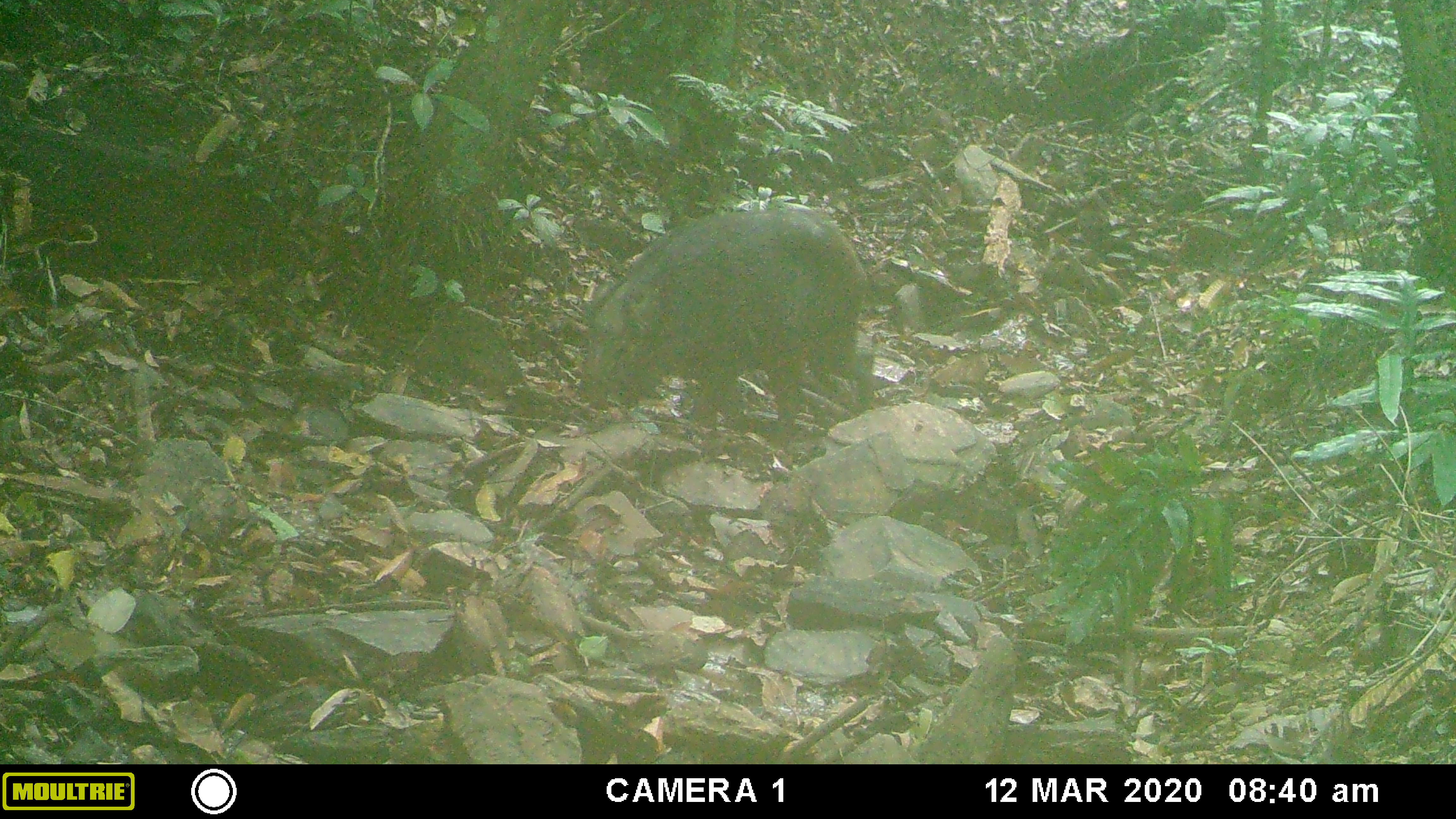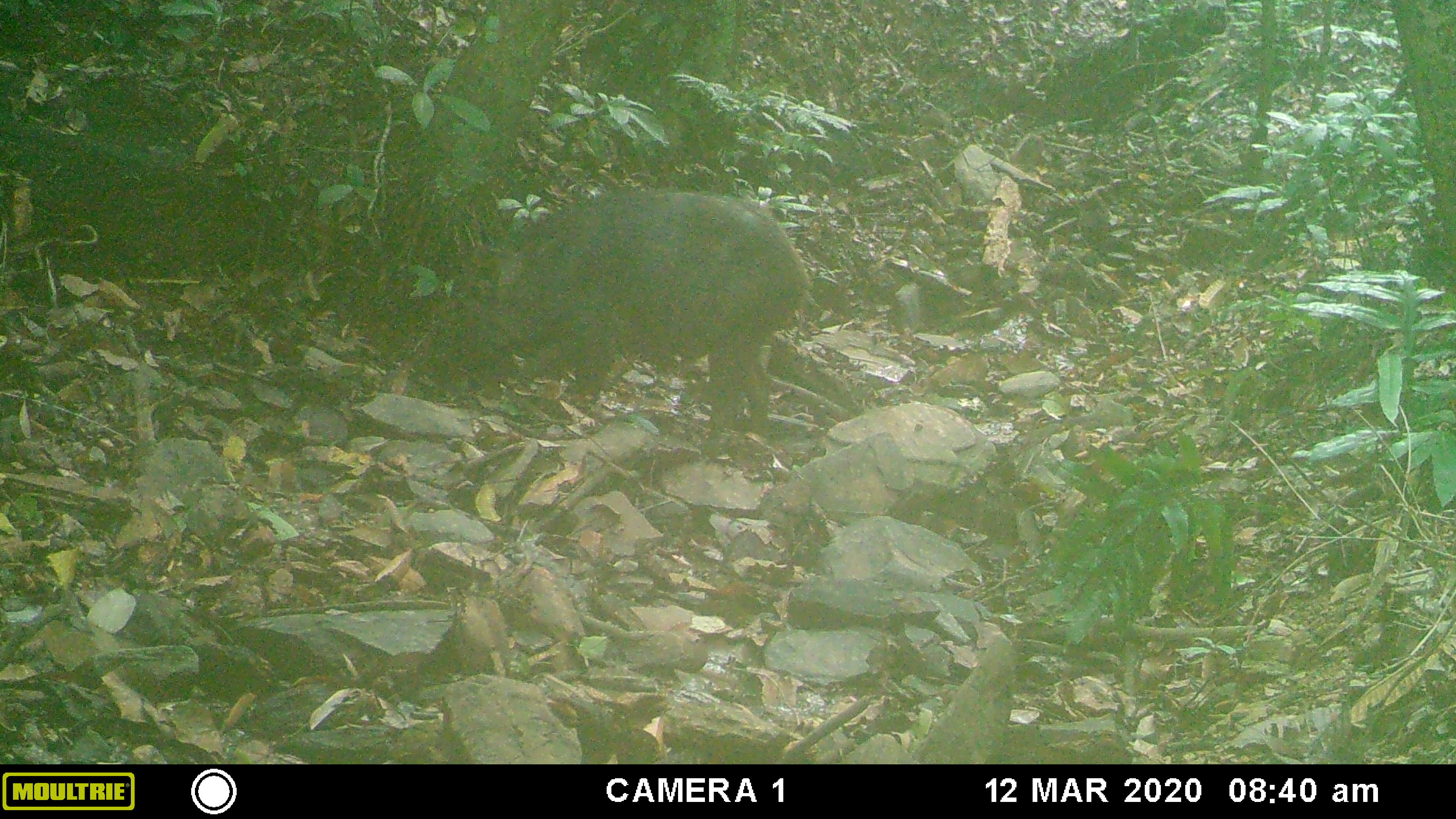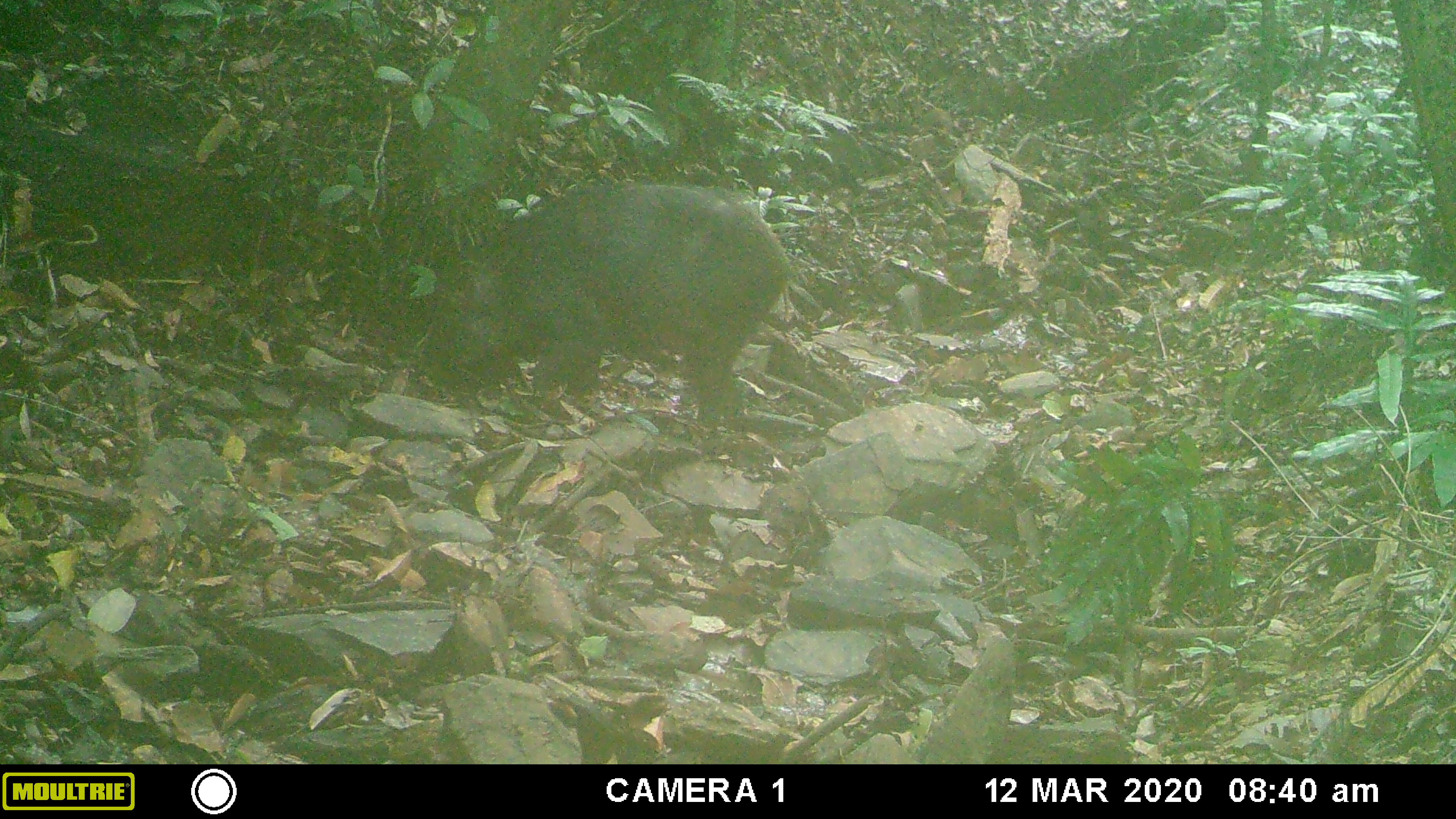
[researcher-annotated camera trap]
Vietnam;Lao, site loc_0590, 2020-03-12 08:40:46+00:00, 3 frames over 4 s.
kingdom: Animalia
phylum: Chordata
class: Mammalia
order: Artiodactyla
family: Suidae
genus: Sus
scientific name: Sus scrofa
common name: eurasian wild pig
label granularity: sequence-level